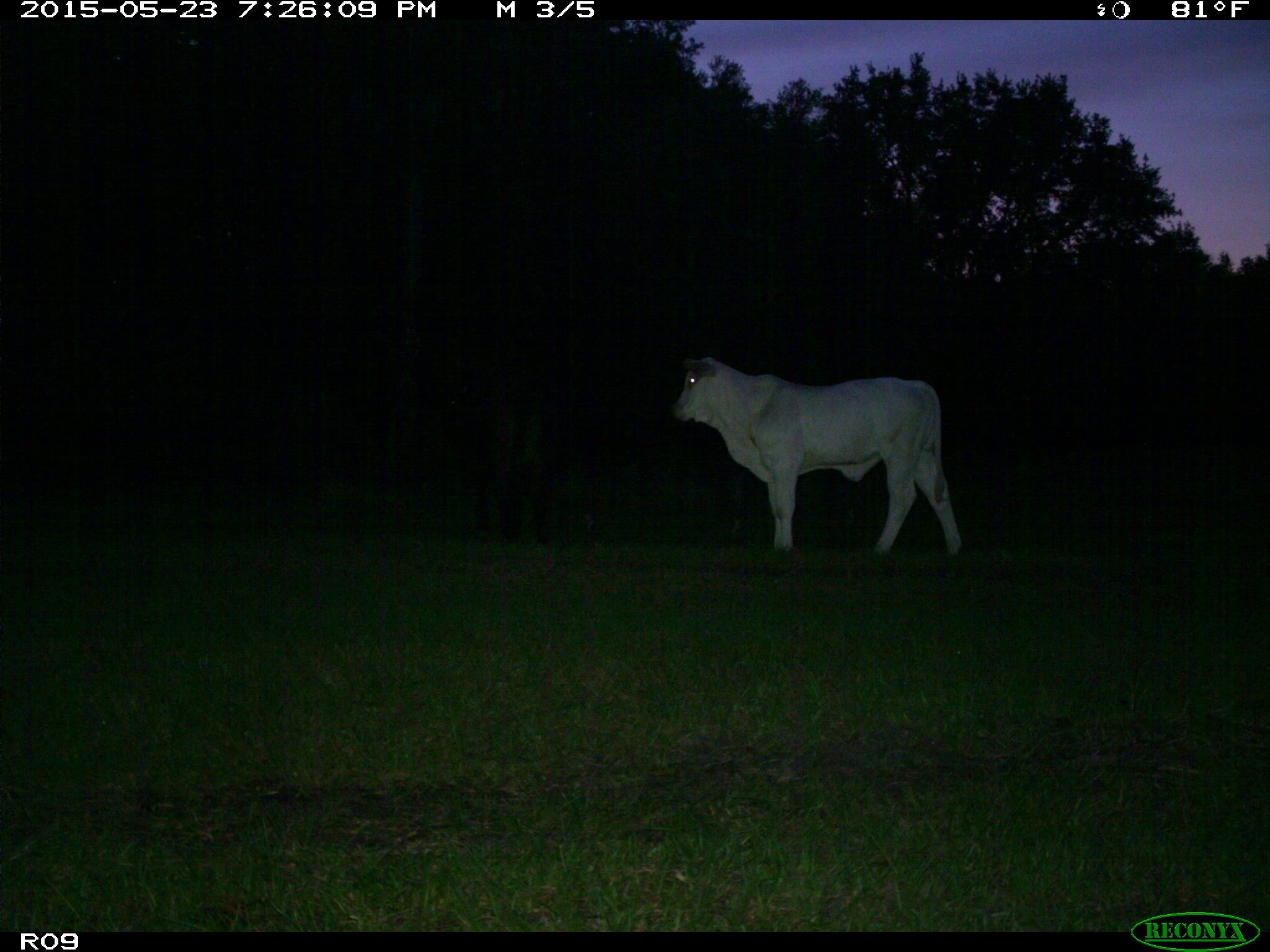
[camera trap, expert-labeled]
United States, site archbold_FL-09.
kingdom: Animalia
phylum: Chordata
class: Mammalia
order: Artiodactyla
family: Bovidae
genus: Bos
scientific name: Bos taurus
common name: domestic cow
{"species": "Bos taurus (domestic cow)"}